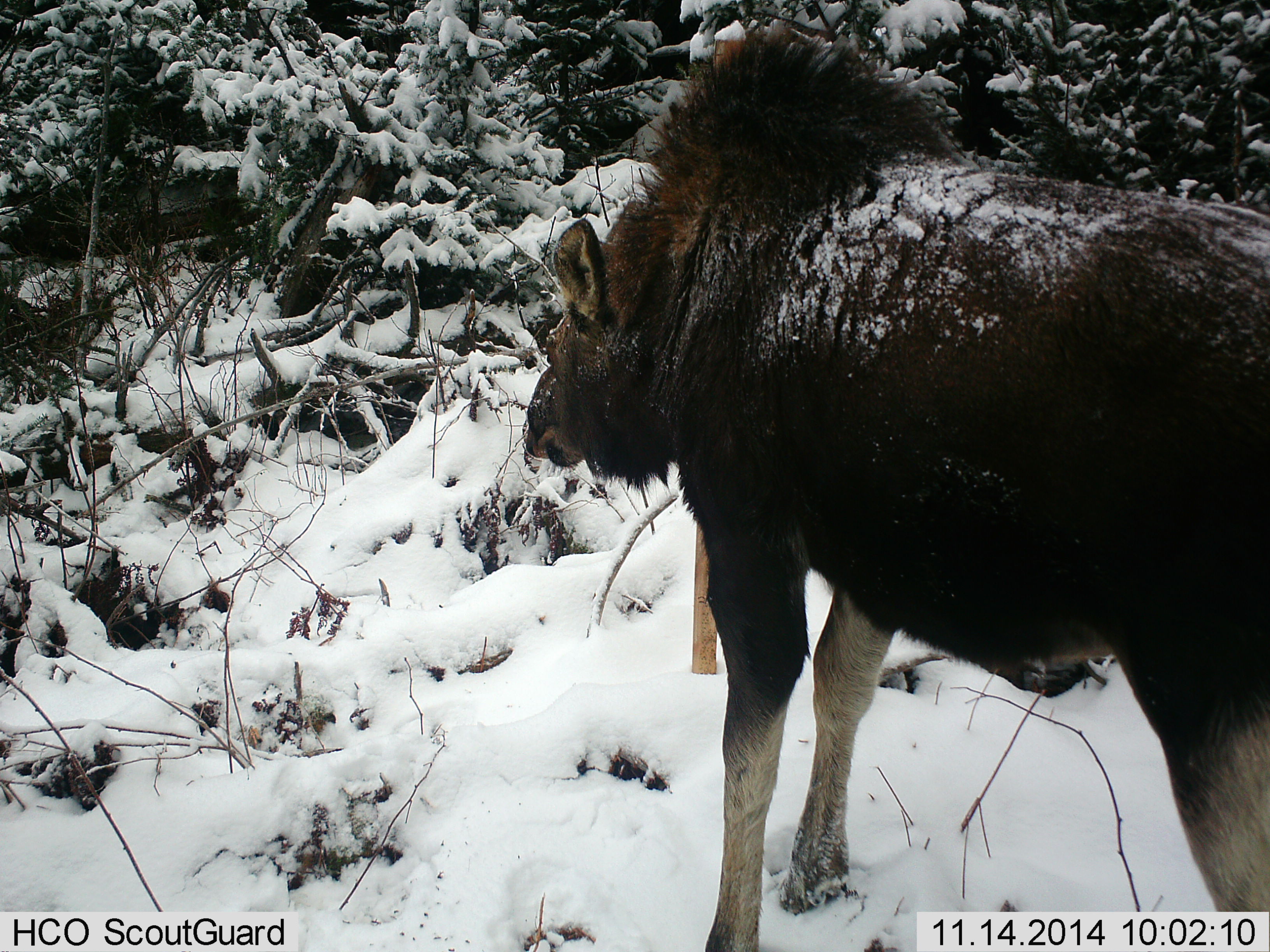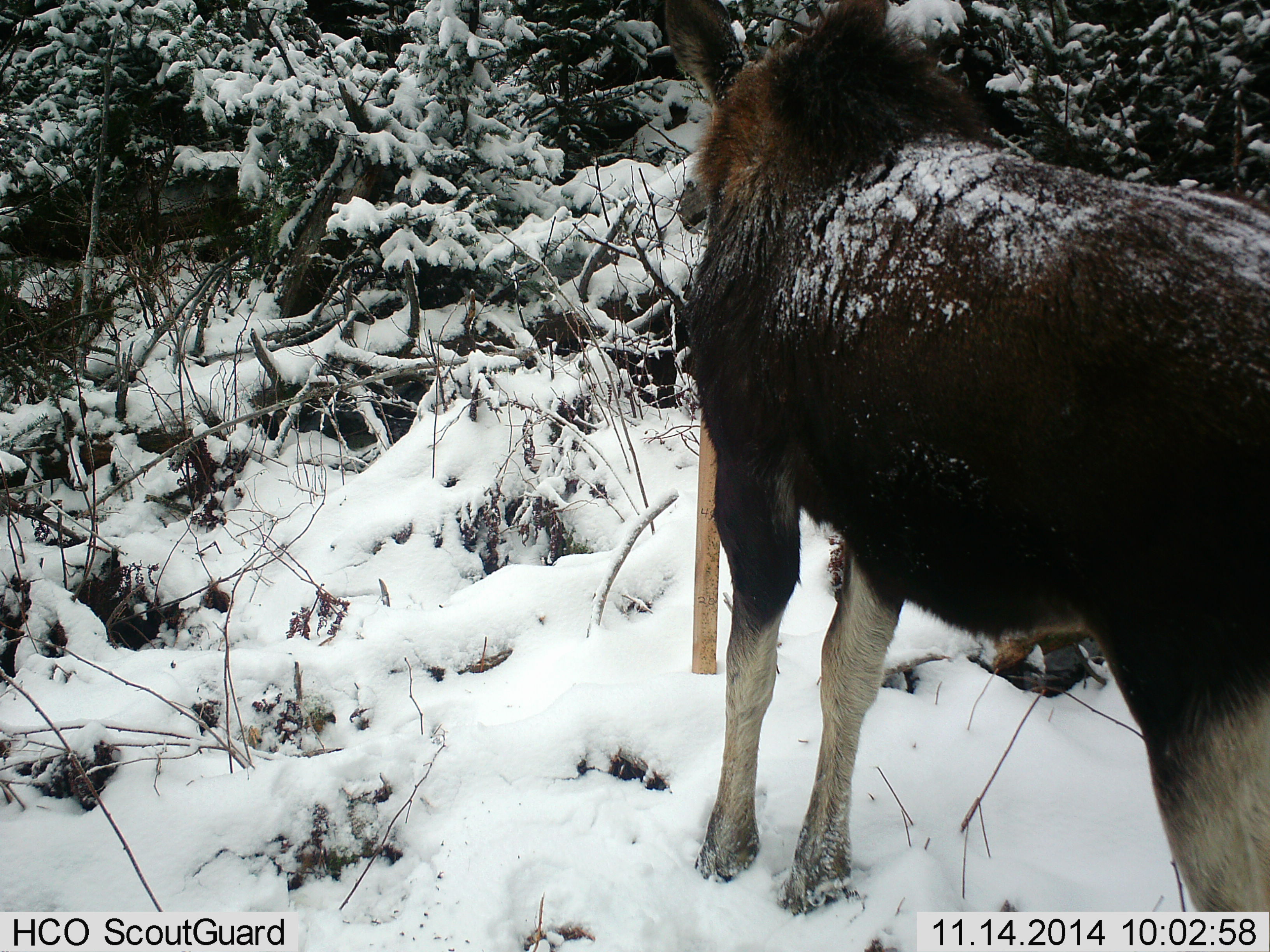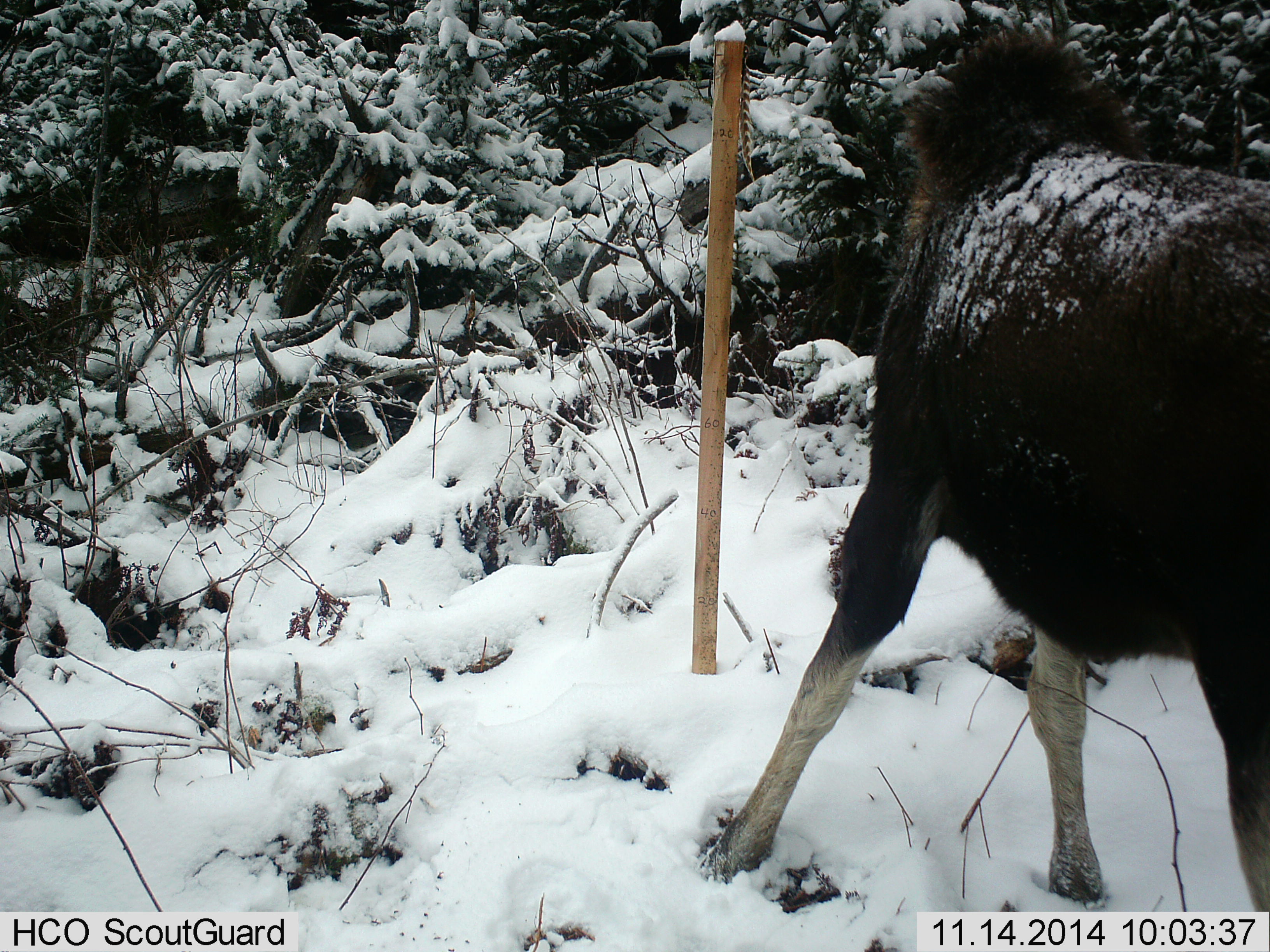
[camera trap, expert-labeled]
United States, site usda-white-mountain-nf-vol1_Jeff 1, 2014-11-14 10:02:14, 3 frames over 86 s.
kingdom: Animalia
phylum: Chordata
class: Mammalia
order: Artiodactyla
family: Cervidae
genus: Alces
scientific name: Alces alces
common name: moose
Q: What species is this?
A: Moose (Alces alces).